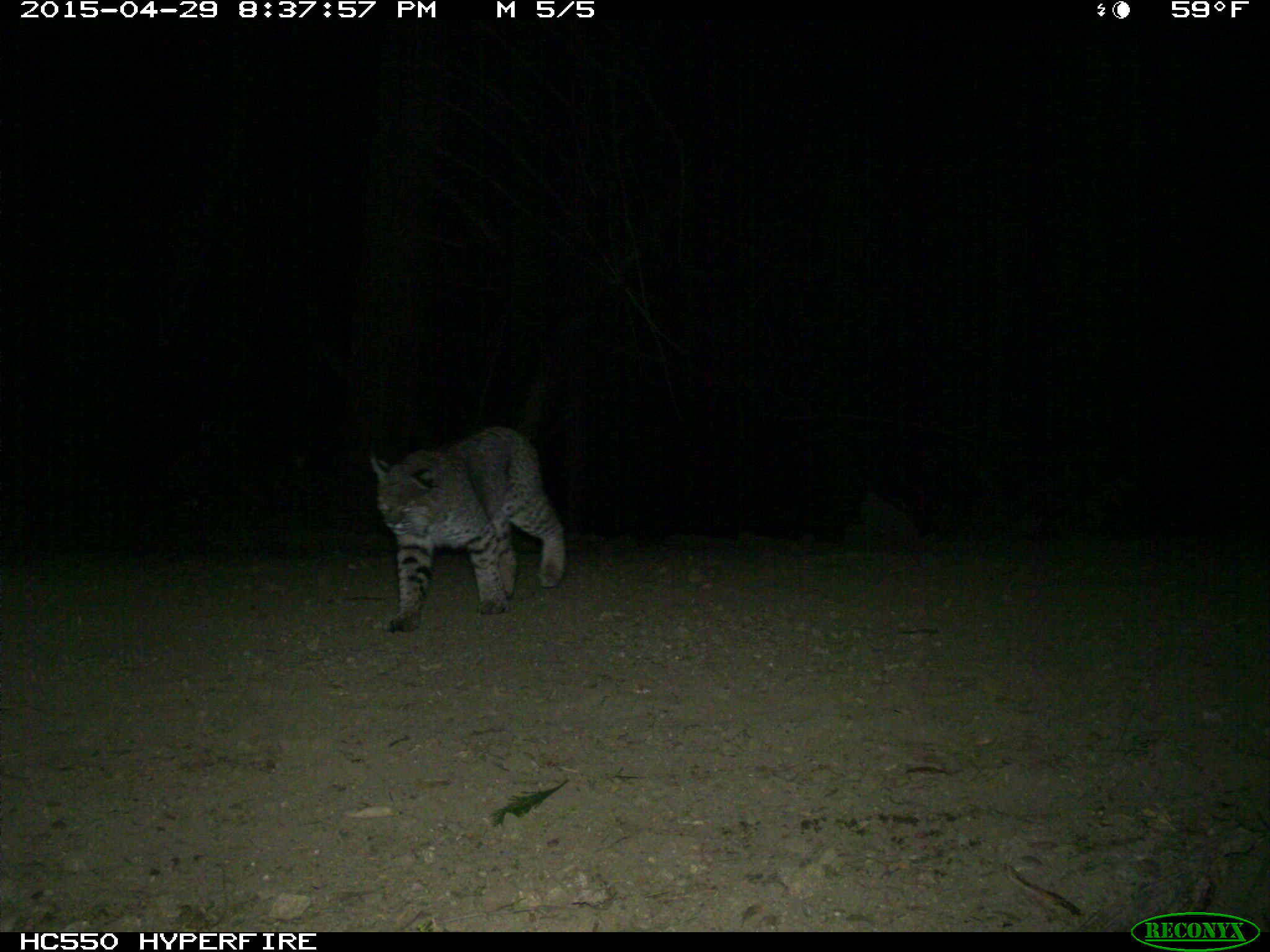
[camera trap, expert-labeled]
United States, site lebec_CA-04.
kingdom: Animalia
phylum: Chordata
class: Mammalia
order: Carnivora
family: Felidae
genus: Lynx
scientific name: Lynx rufus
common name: bobcat